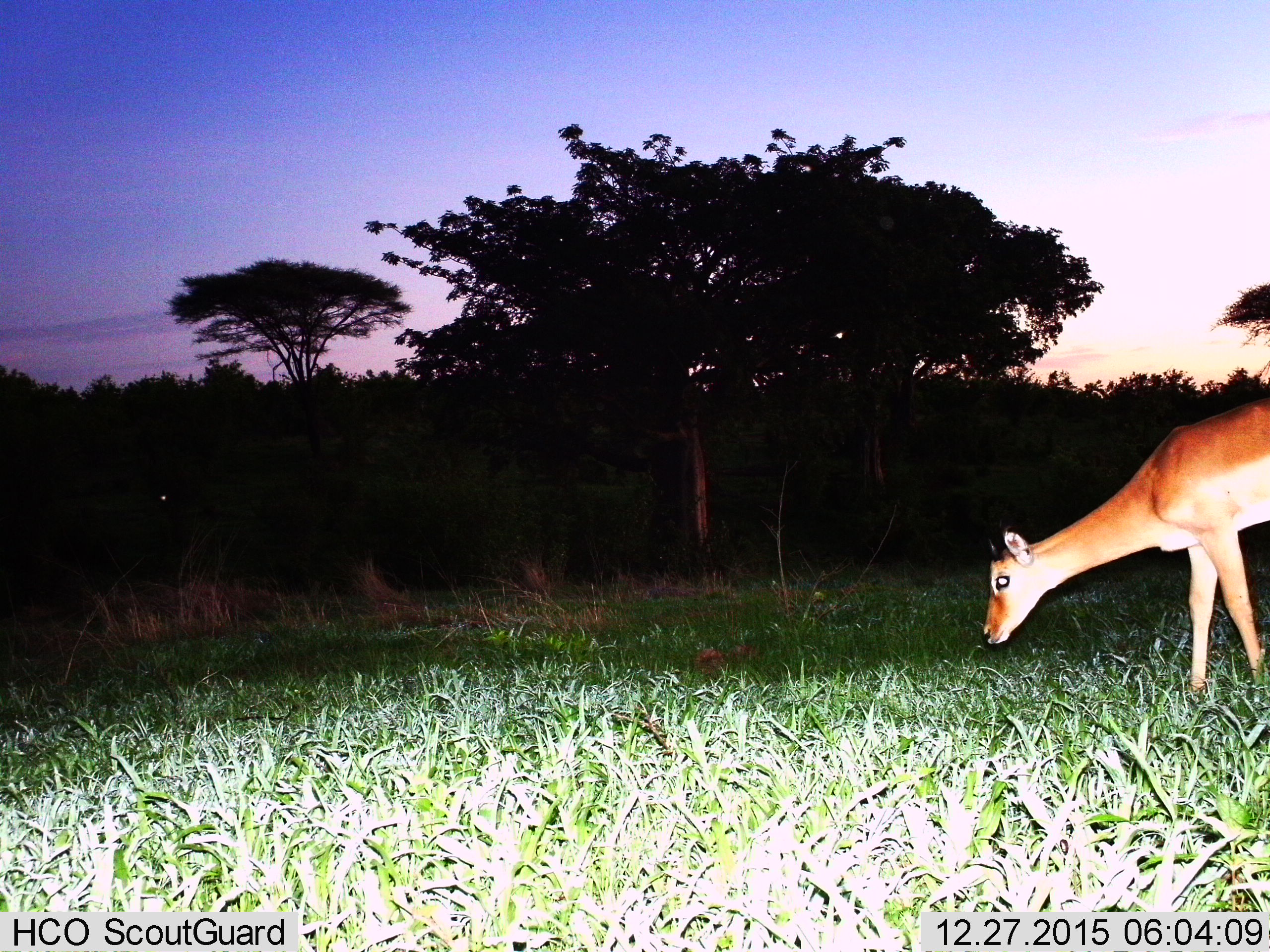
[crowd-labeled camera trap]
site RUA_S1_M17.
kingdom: Animalia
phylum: Chordata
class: Mammalia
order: Artiodactyla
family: Bovidae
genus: Aepyceros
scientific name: Aepyceros melampus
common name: impala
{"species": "impala (Aepyceros melampus)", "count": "1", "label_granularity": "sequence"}